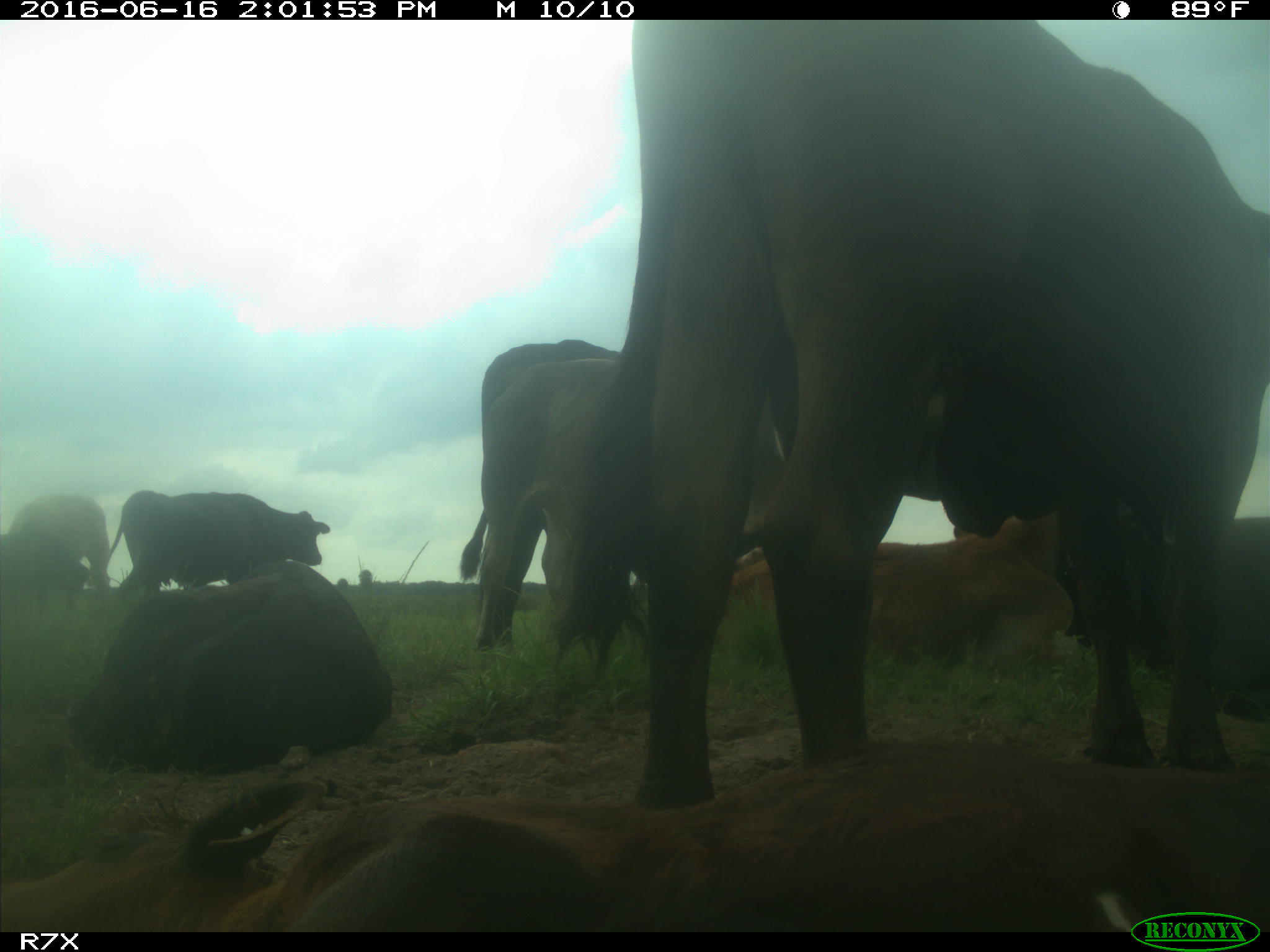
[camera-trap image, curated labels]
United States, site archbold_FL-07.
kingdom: Animalia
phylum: Chordata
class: Mammalia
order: Artiodactyla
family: Bovidae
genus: Bos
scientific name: Bos taurus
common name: domestic cow